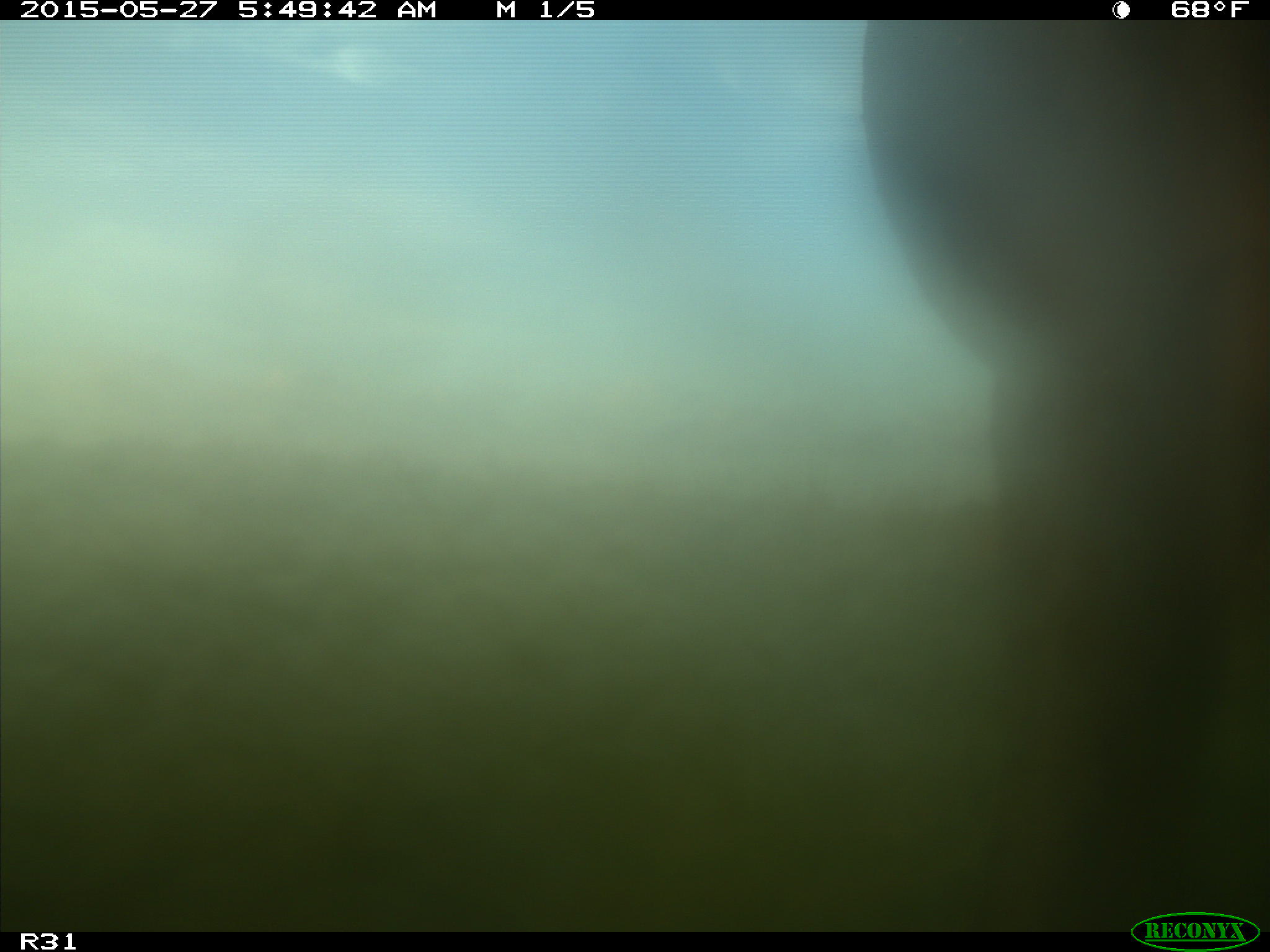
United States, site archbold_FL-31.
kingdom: Animalia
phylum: Chordata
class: Mammalia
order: Artiodactyla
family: Bovidae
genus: Bos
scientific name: Bos taurus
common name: domestic cow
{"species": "Bos taurus (domestic cow)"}